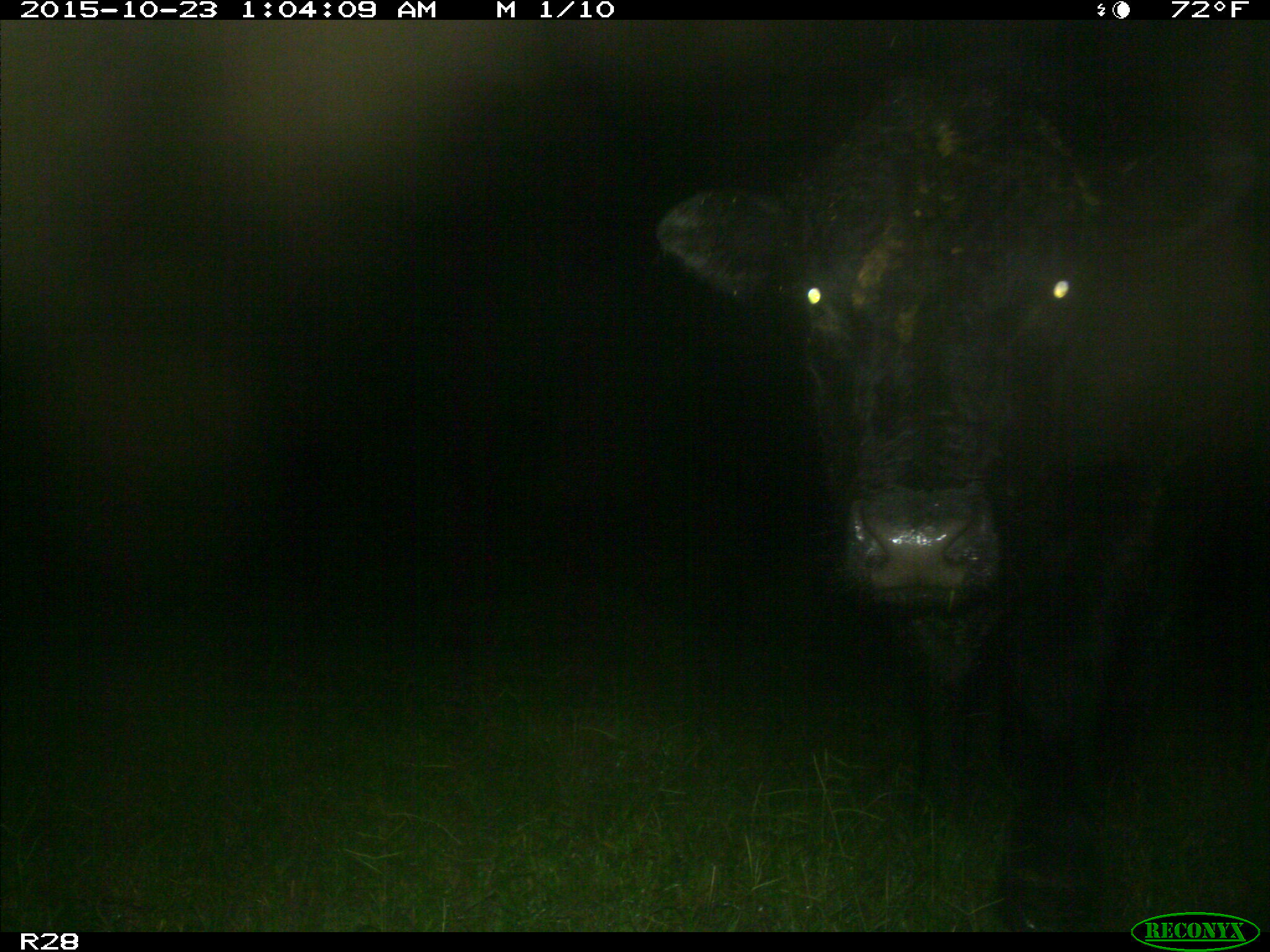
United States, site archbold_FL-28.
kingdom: Animalia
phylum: Chordata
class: Mammalia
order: Artiodactyla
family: Bovidae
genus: Bos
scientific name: Bos taurus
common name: domestic cow